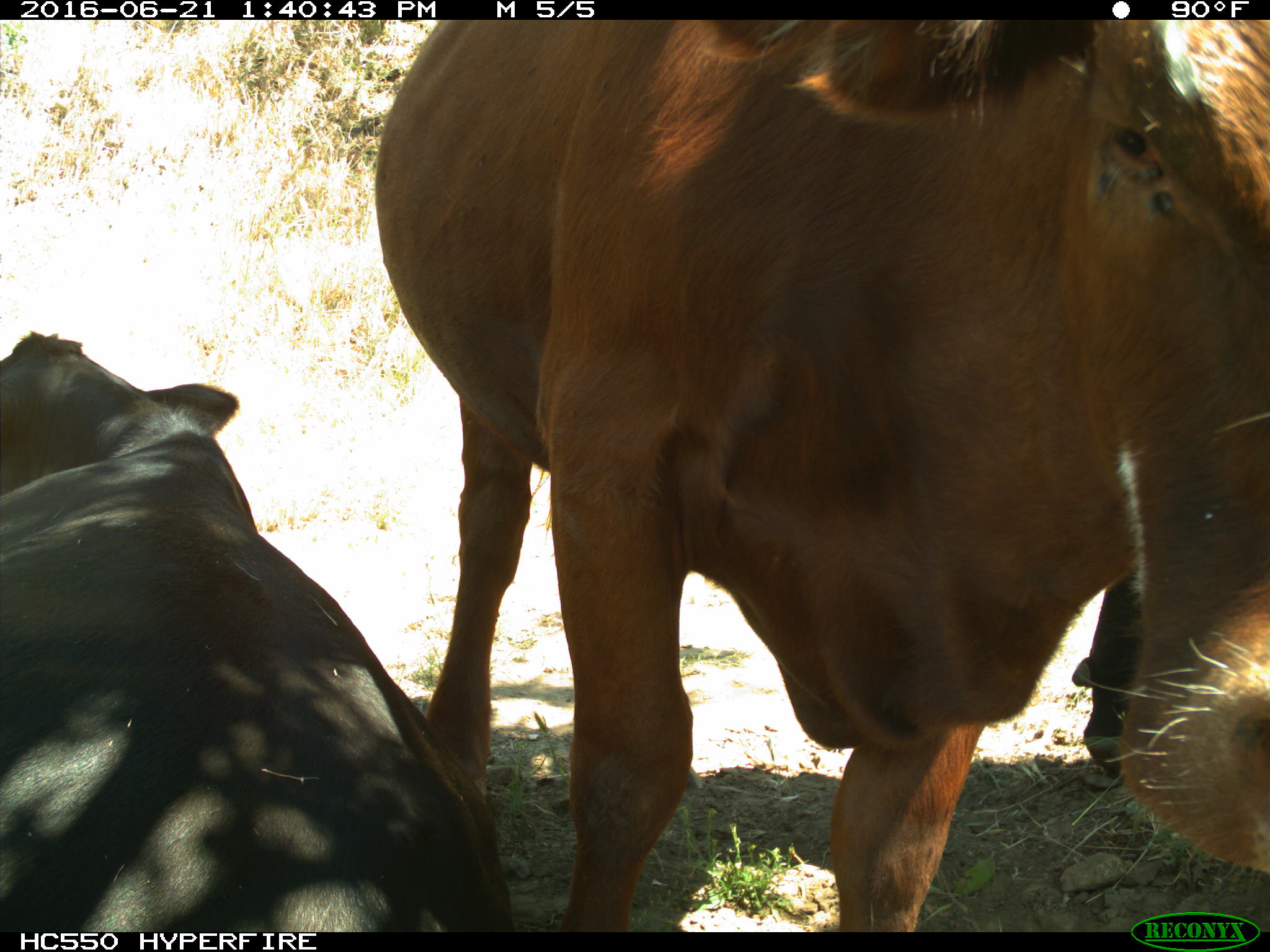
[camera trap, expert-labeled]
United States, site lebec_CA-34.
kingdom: Animalia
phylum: Chordata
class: Mammalia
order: Artiodactyla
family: Bovidae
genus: Bos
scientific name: Bos taurus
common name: domestic cow